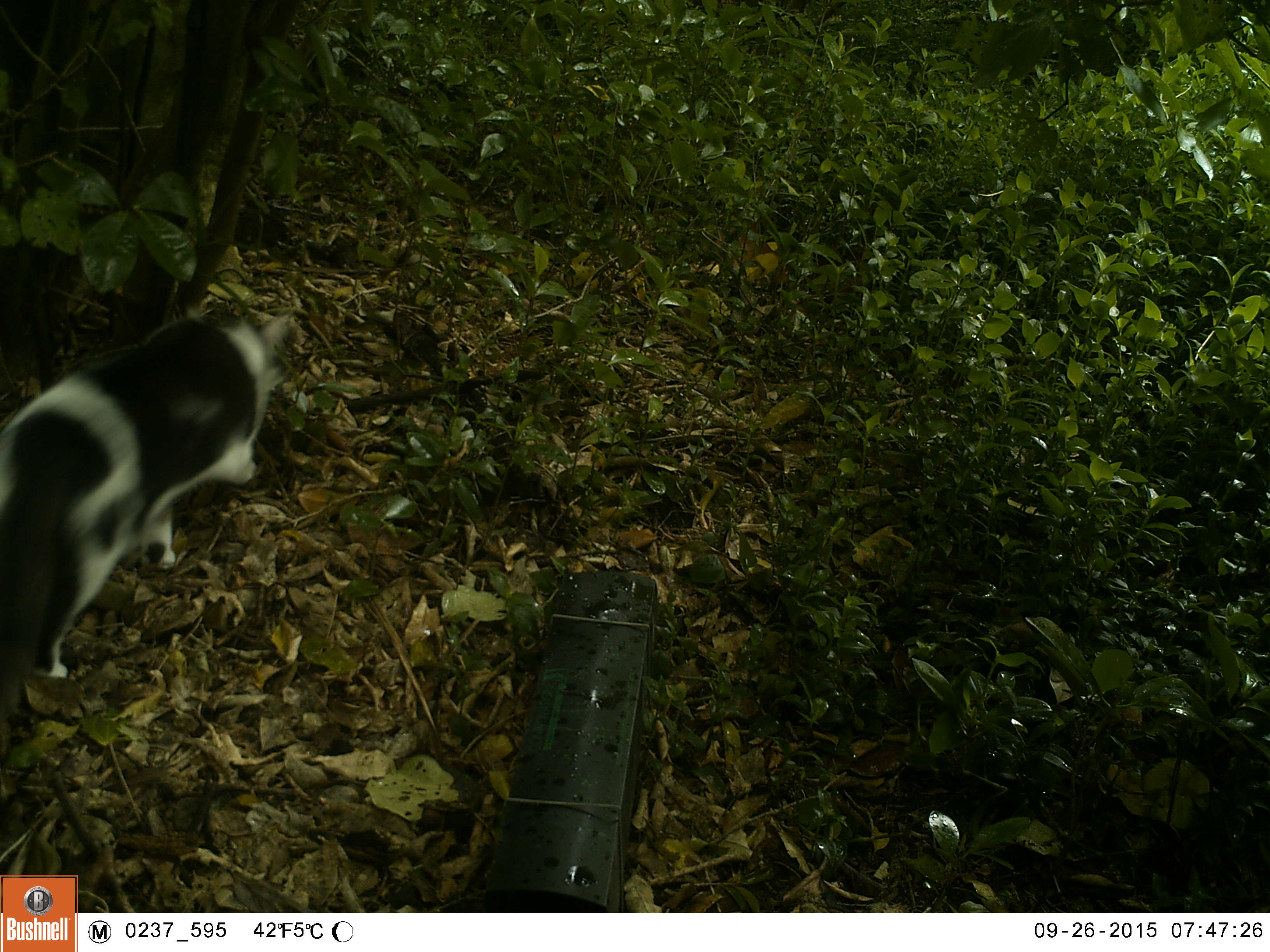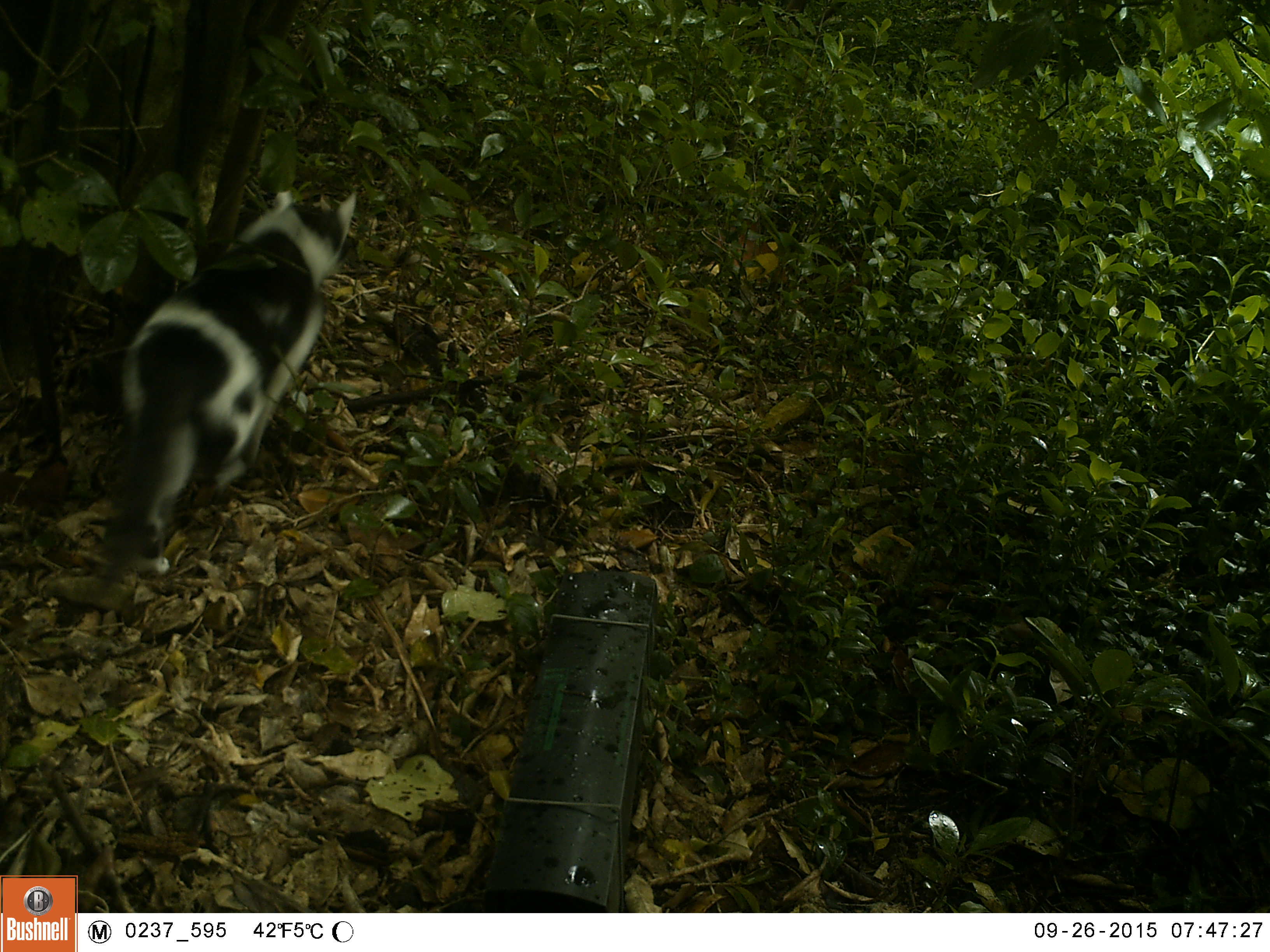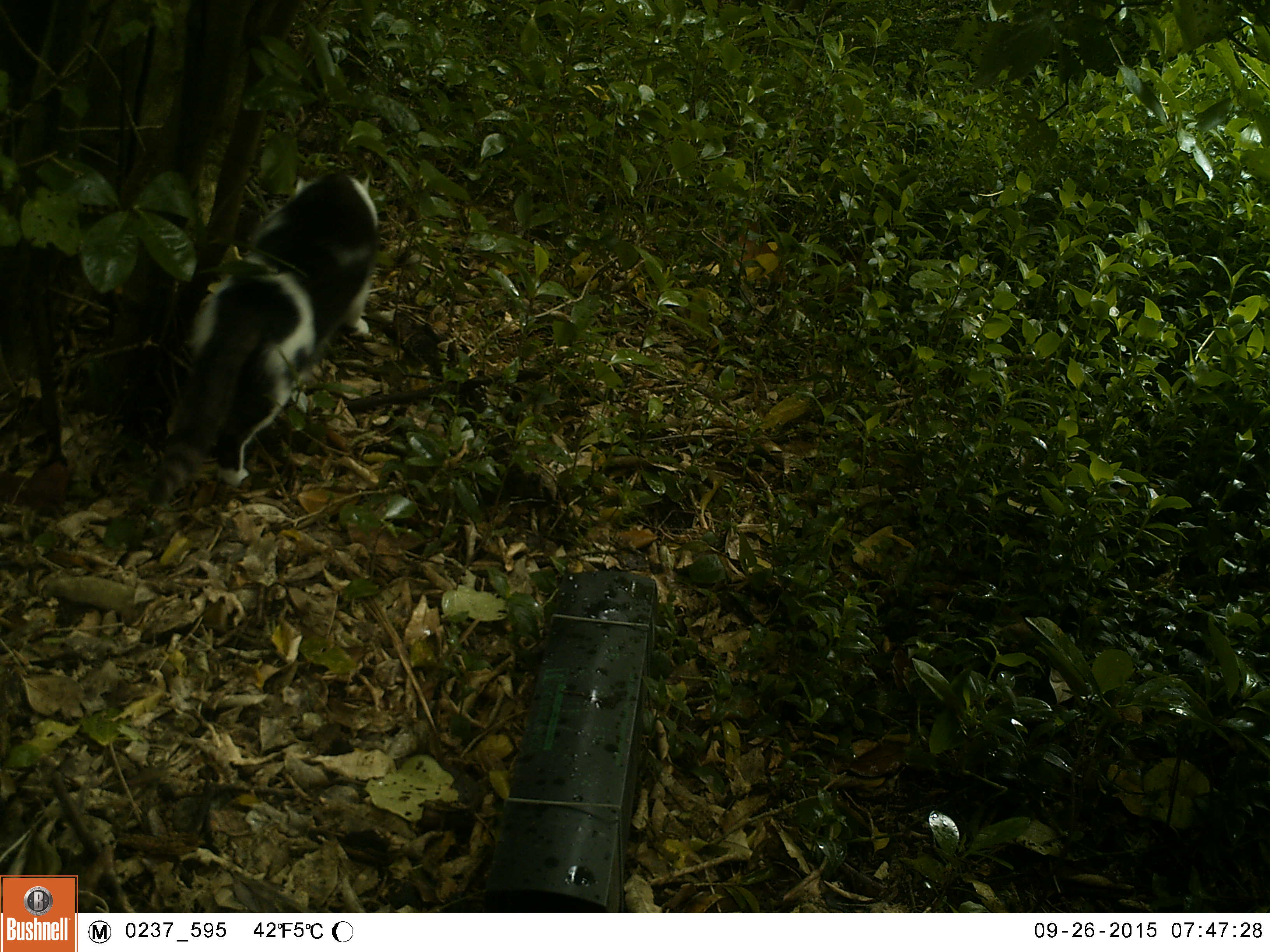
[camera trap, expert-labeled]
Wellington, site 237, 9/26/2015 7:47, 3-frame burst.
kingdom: Animalia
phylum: Chordata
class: Mammalia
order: Carnivora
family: Felidae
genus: Felis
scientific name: Felis catus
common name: cat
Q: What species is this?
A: Cat (Felis catus).